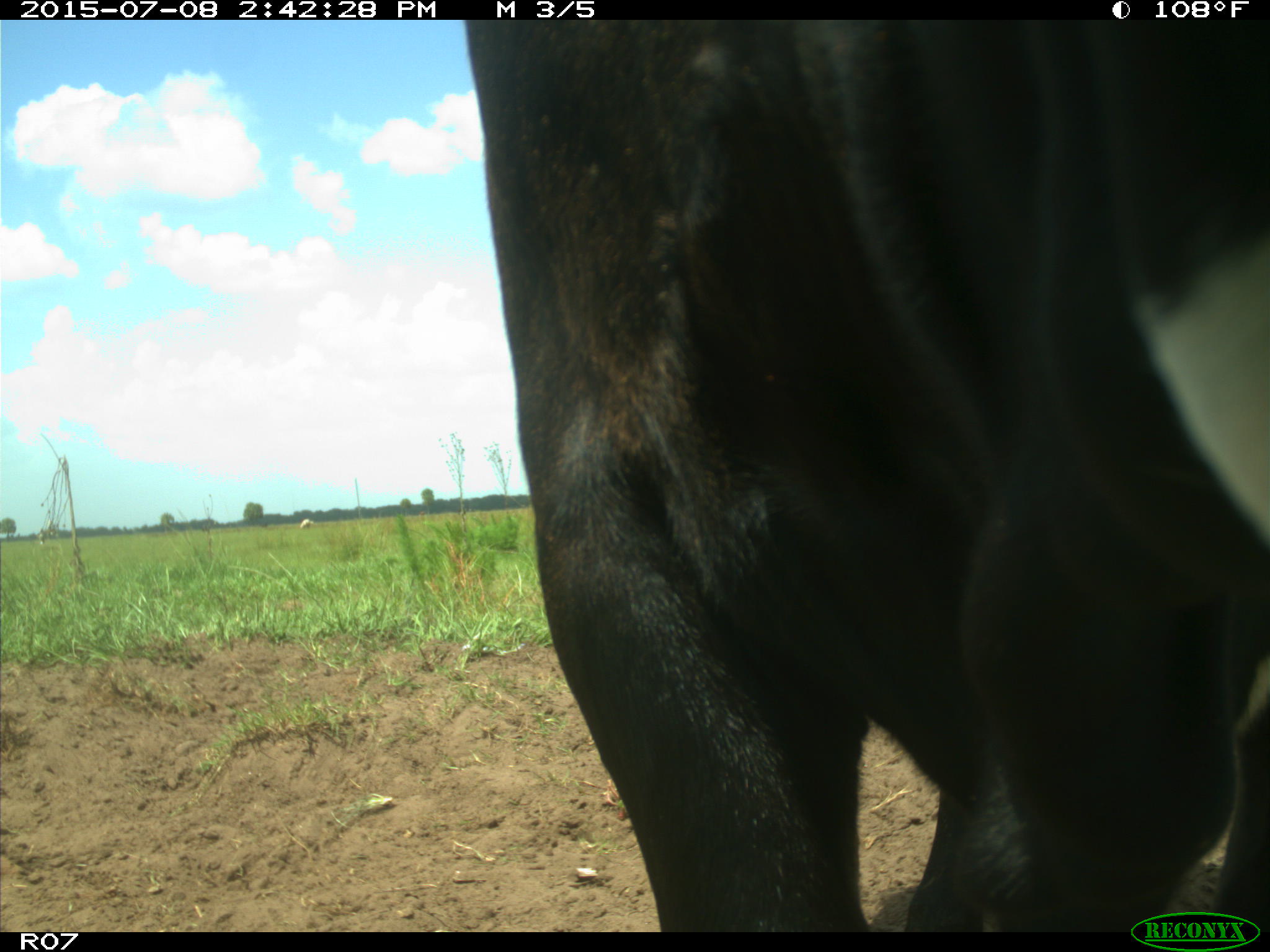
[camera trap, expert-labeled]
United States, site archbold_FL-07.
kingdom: Animalia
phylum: Chordata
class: Mammalia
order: Artiodactyla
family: Bovidae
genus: Bos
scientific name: Bos taurus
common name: domestic cow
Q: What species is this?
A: Bos taurus (domestic cow).